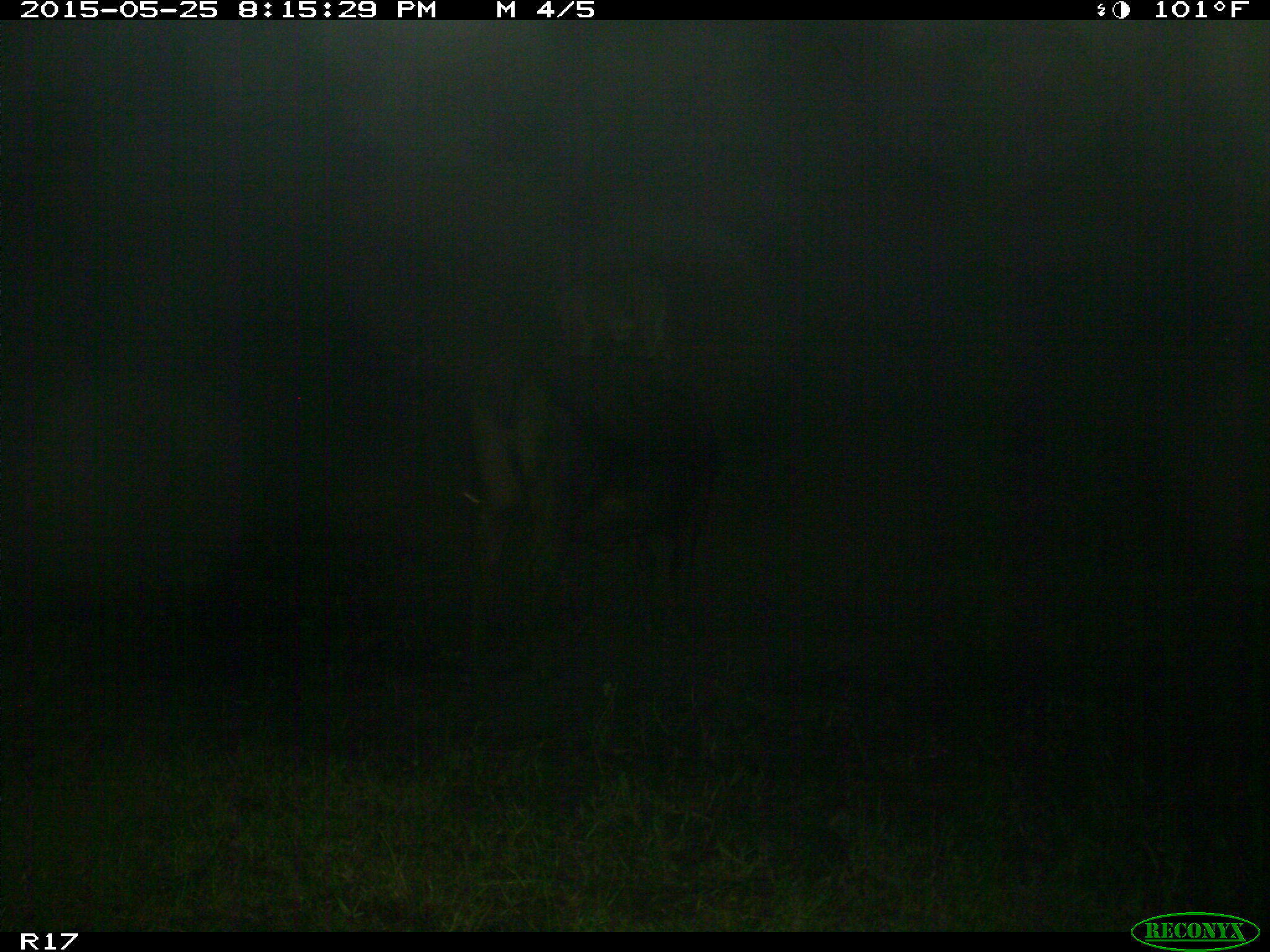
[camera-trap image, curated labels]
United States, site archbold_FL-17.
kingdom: Animalia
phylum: Chordata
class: Mammalia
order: Artiodactyla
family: Bovidae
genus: Bos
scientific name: Bos taurus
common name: domestic cow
Bos taurus (domestic cow).